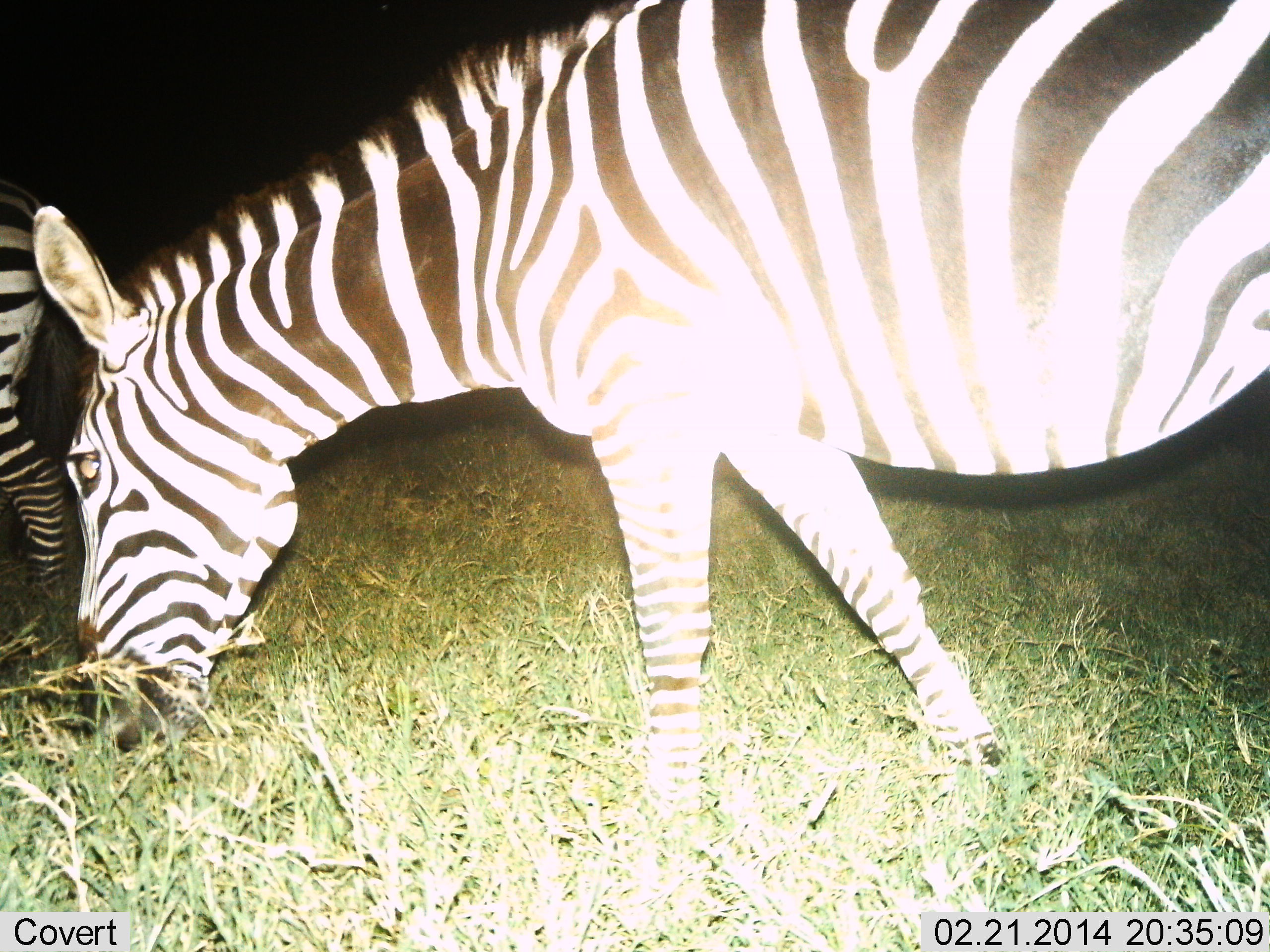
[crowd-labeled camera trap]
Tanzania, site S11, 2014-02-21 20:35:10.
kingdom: Animalia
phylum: Chordata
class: Mammalia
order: Perissodactyla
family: Equidae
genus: Equus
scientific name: Equus quagga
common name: plains zebra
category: zebra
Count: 2.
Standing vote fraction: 30%.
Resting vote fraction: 0%.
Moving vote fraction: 0%.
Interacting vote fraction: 0%.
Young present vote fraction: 0%.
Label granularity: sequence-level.